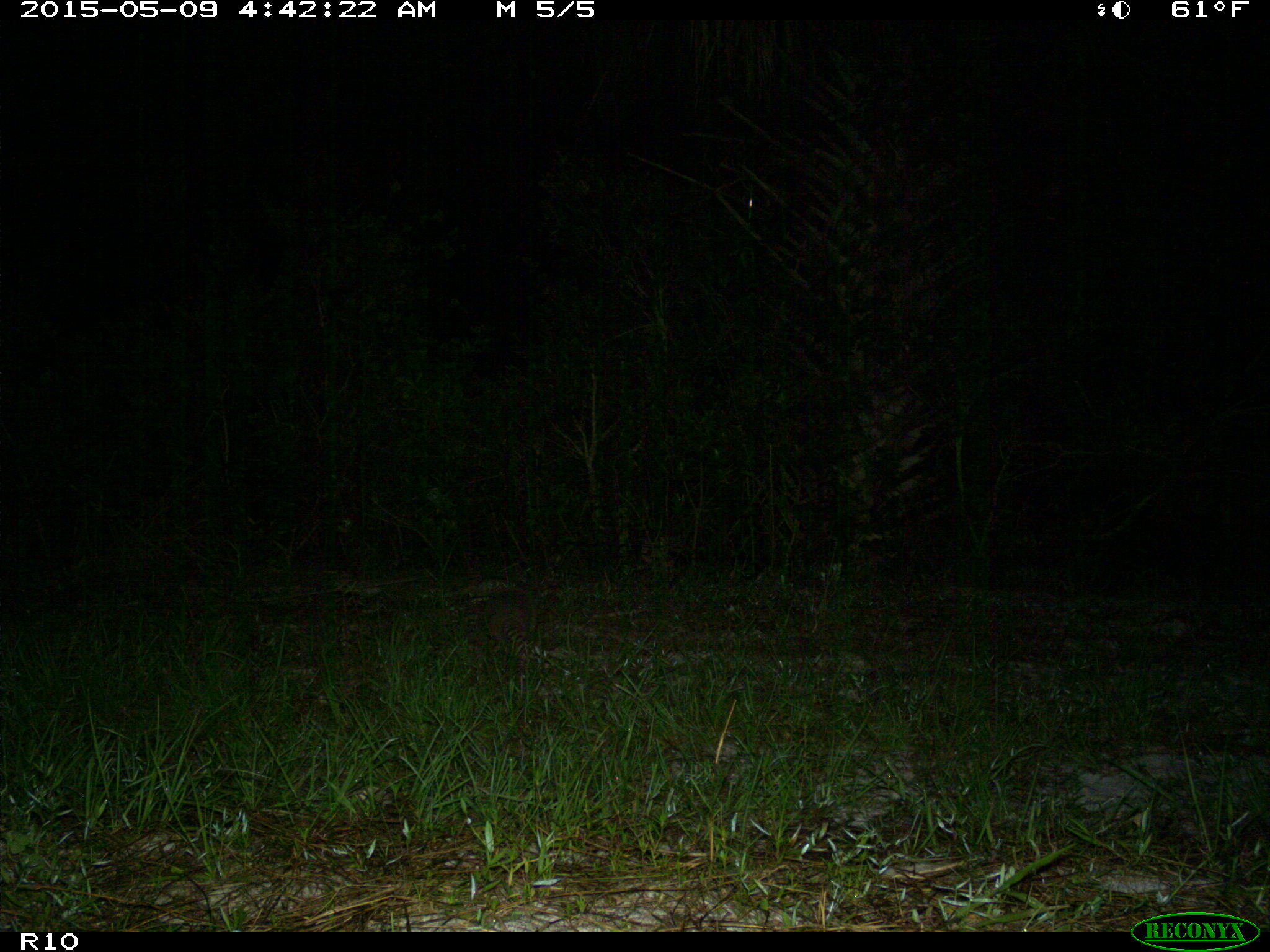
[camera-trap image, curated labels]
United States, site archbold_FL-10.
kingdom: Animalia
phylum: Chordata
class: Mammalia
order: Cingulata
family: Dasypodidae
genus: Dasypus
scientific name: Dasypus novemcinctus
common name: nine-banded armadillo